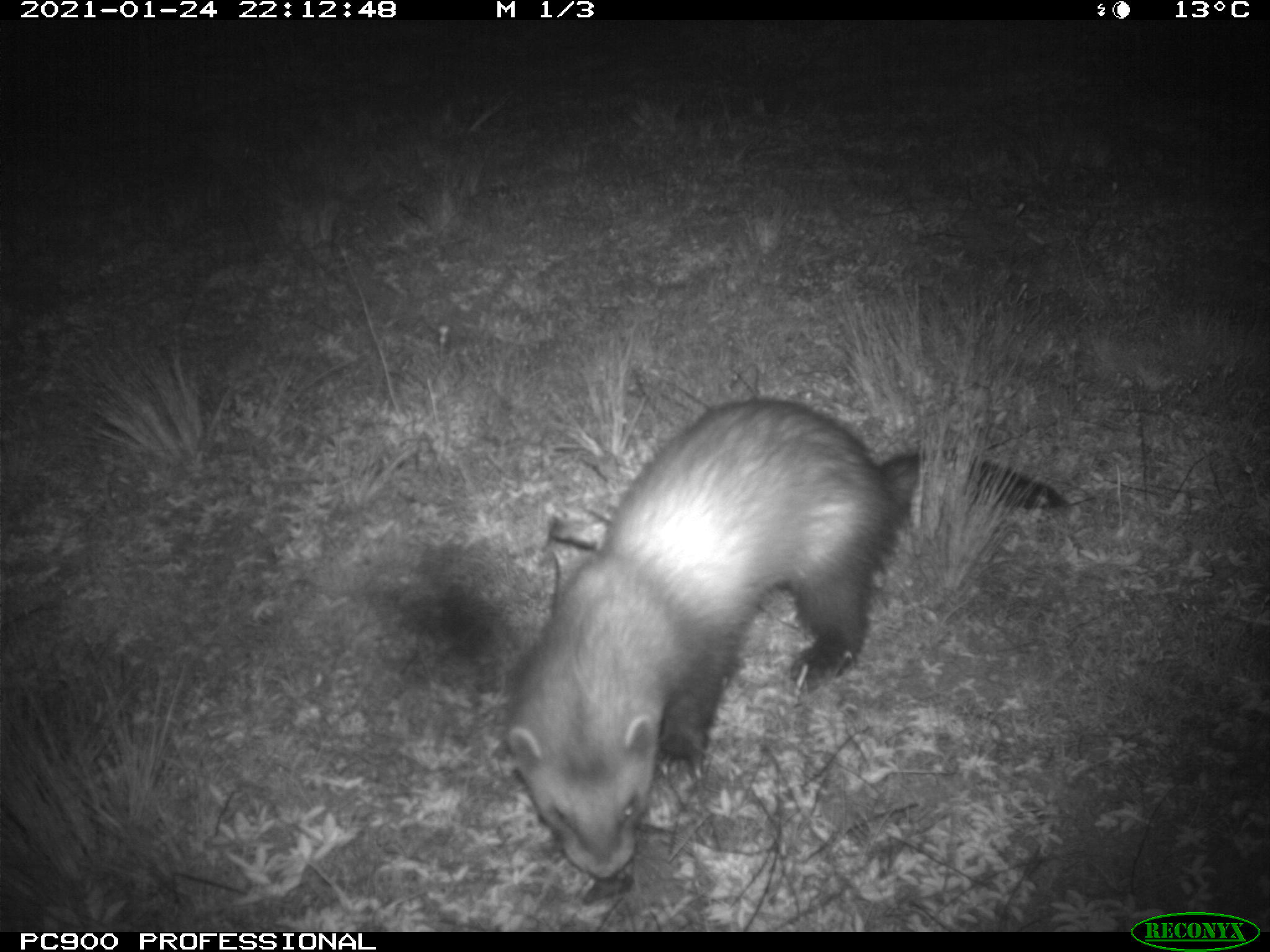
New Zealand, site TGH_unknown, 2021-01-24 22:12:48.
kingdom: Animalia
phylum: Chordata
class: Mammalia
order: Carnivora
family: Mustelidae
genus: Mustela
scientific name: Mustela furo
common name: ferret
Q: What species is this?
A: Ferret (Mustela furo).